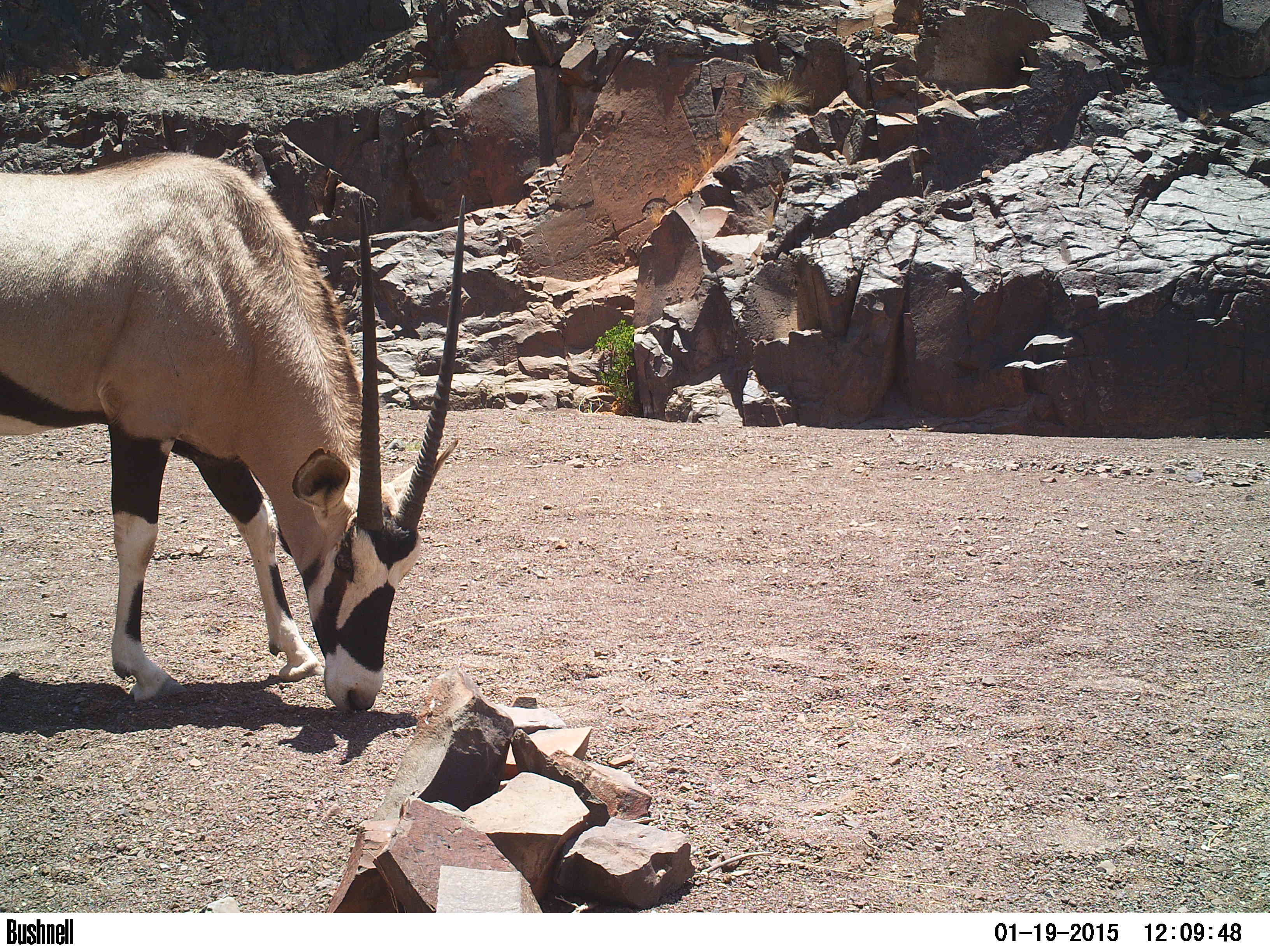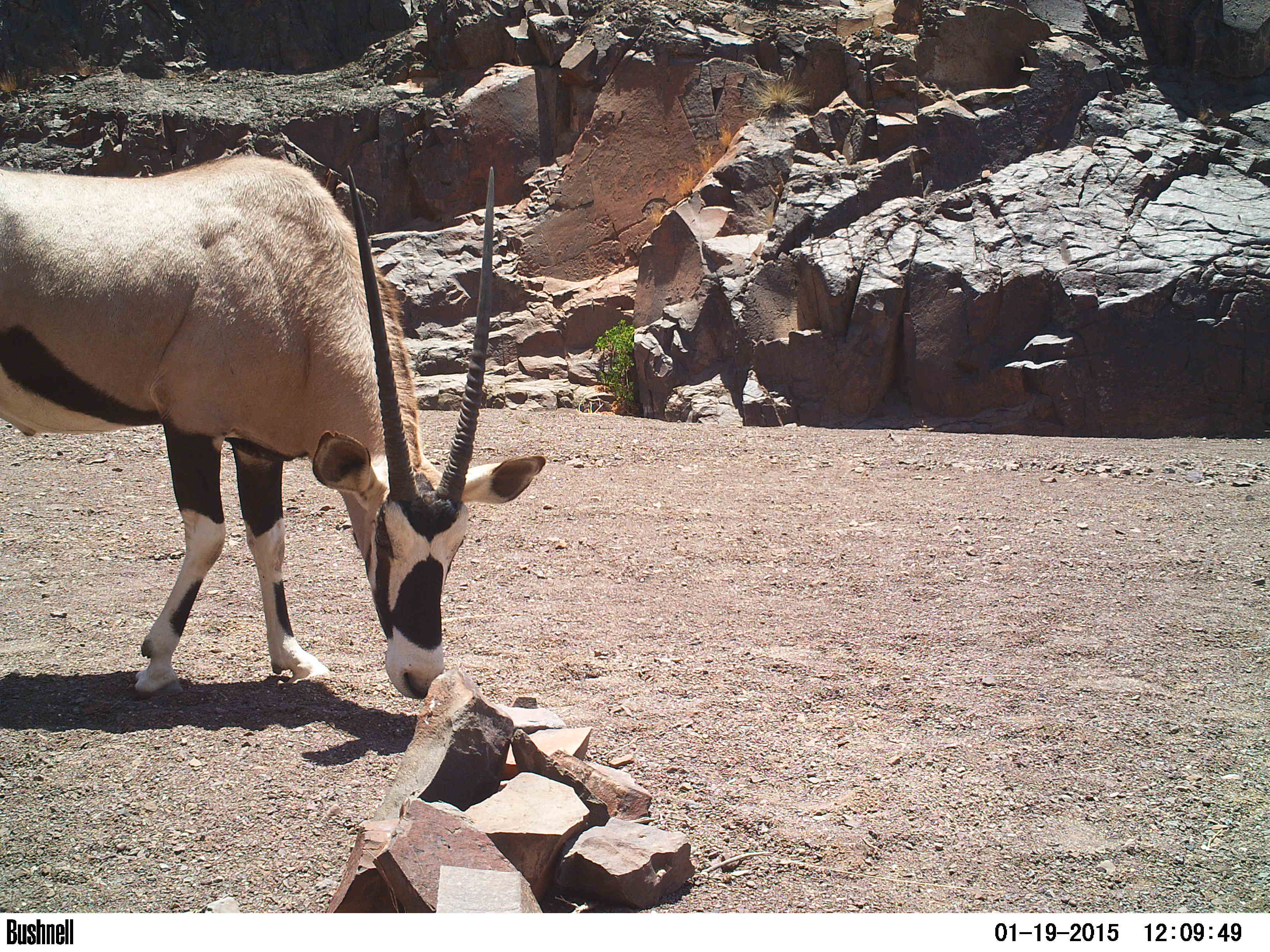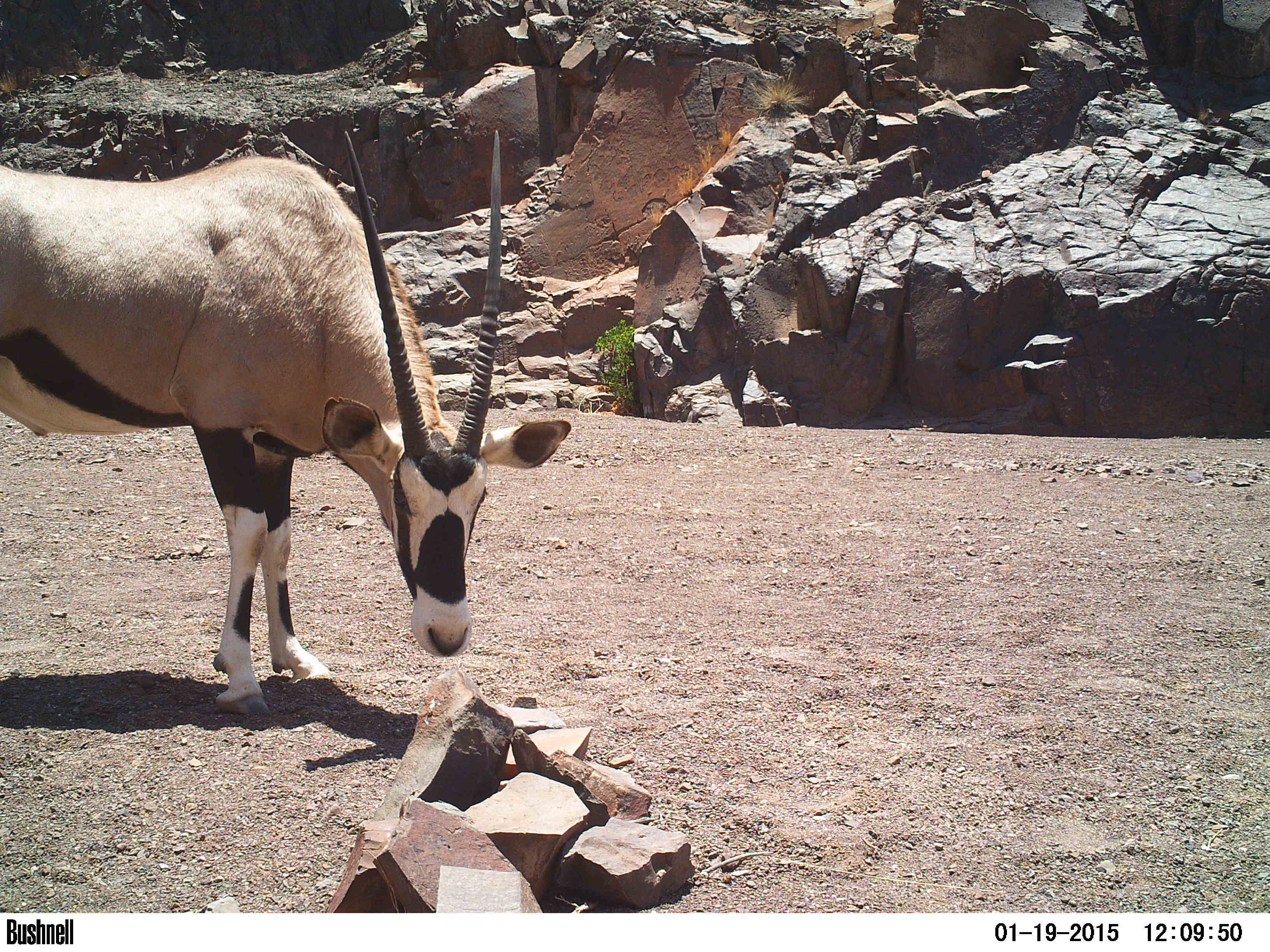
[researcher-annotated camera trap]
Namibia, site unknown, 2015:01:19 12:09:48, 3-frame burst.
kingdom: Animalia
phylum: Chordata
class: Mammalia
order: Artiodactyla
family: Bovidae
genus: Oryx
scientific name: Oryx gazella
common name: gemsbok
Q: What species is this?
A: Oryx gazella (gemsbok).